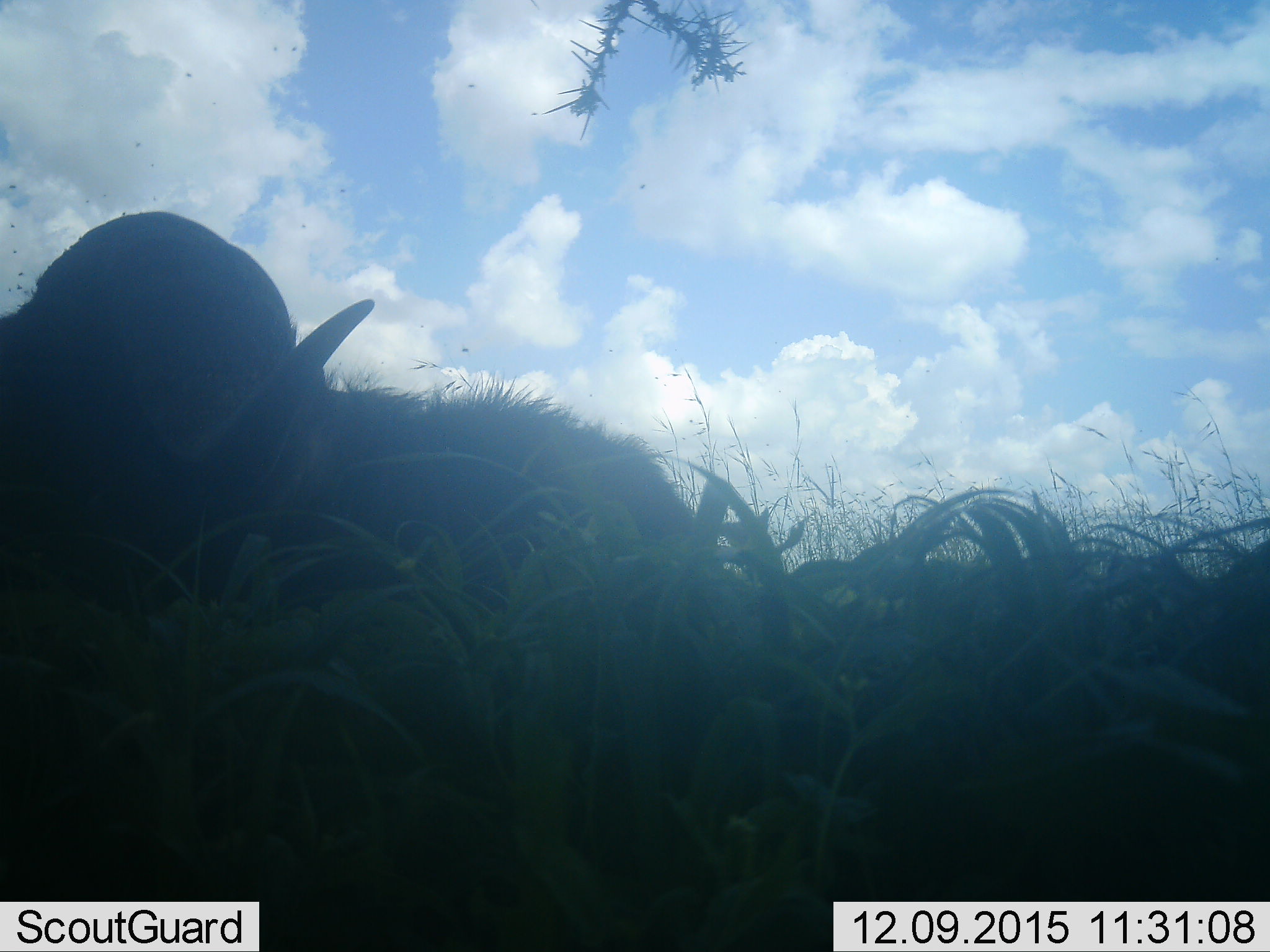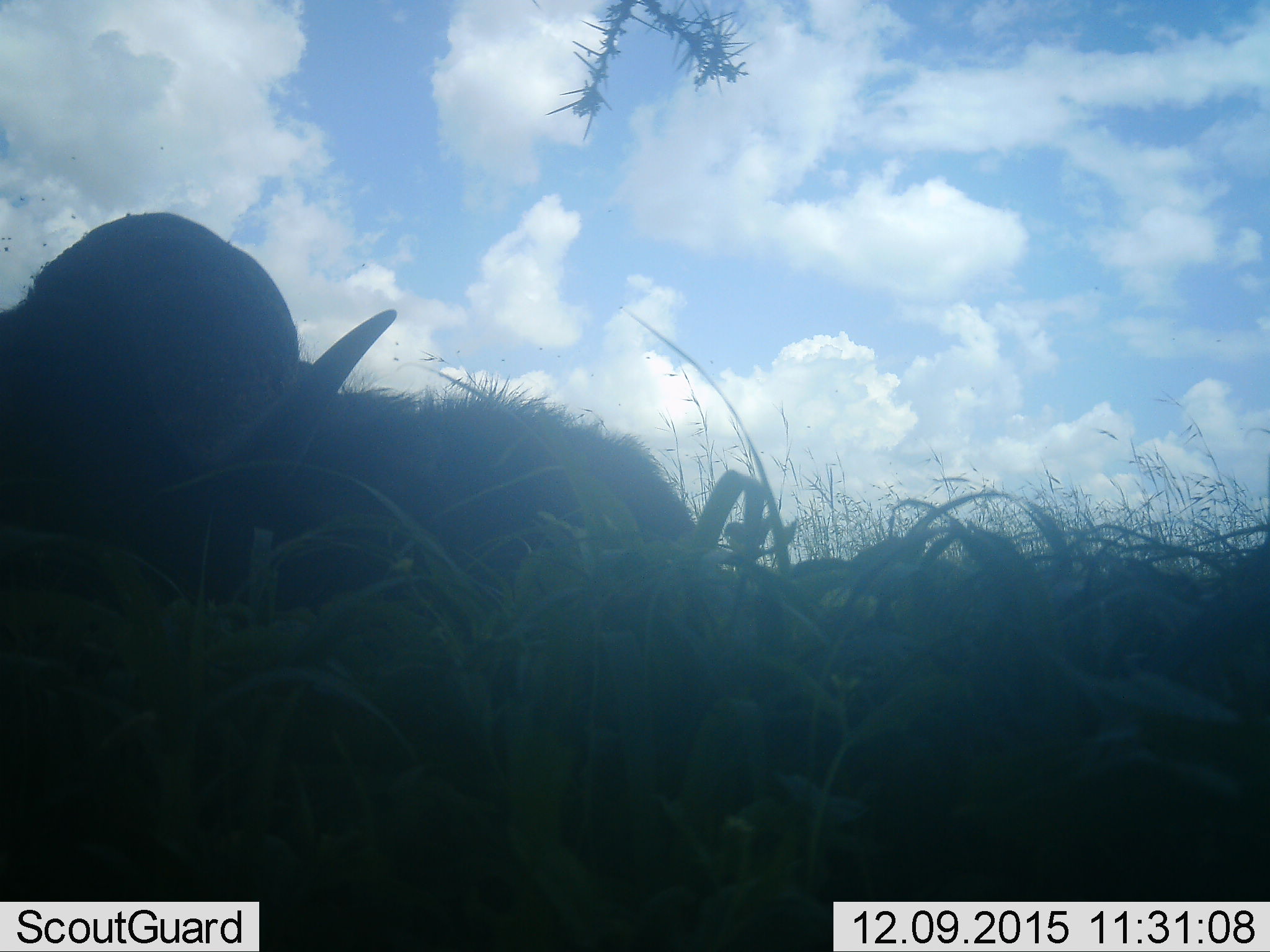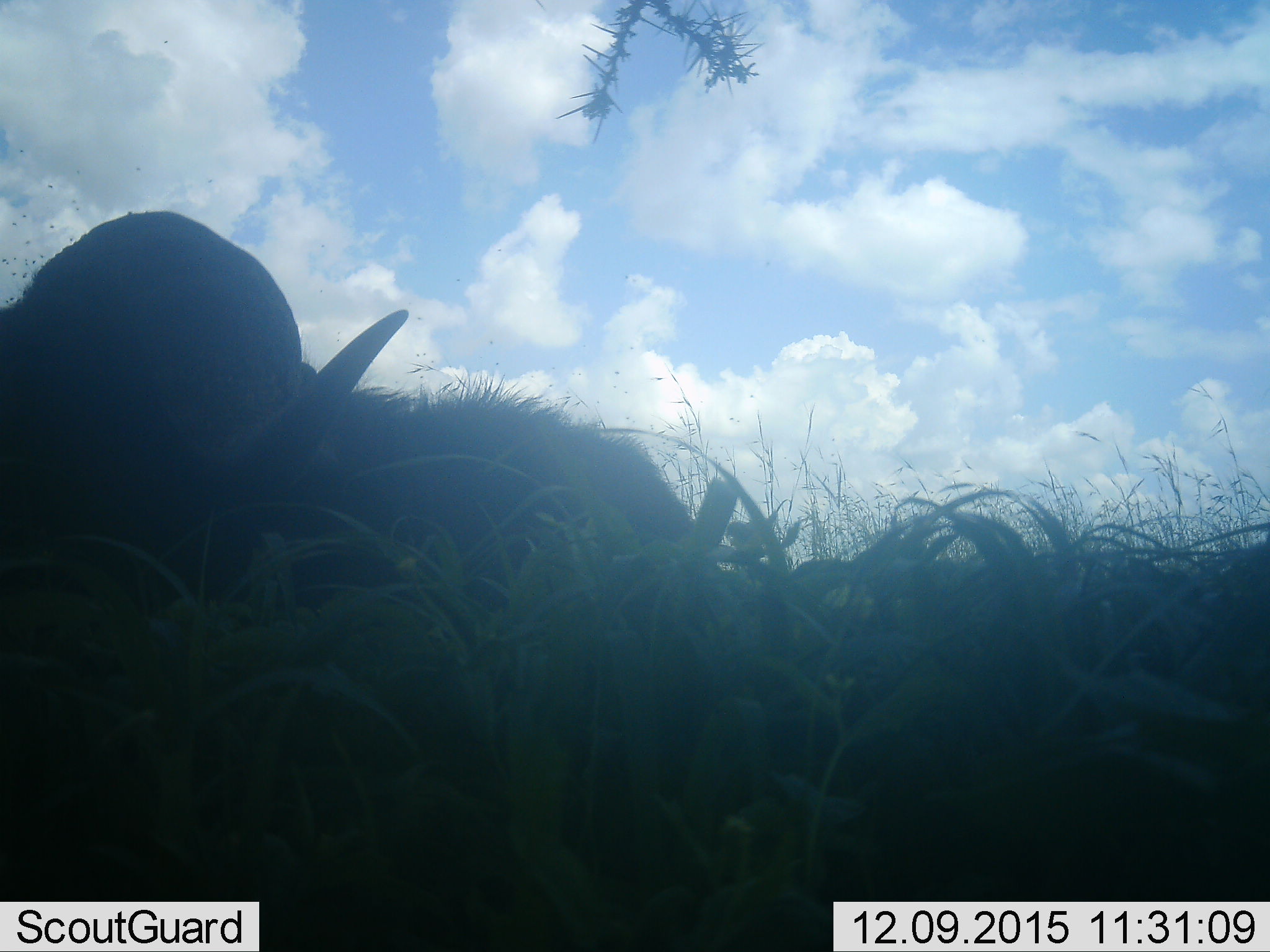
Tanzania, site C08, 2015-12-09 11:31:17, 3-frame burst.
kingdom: Animalia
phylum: Chordata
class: Mammalia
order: Artiodactyla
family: Bovidae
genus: Syncerus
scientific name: Syncerus caffer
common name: cape buffalo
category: buffalo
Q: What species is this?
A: Buffalo (cape buffalo) (Syncerus caffer).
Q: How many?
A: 1.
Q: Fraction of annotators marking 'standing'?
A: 14%.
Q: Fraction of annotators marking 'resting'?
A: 57%.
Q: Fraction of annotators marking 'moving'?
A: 0%.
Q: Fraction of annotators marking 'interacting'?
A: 0%.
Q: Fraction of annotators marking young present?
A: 14%.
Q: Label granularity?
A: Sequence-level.